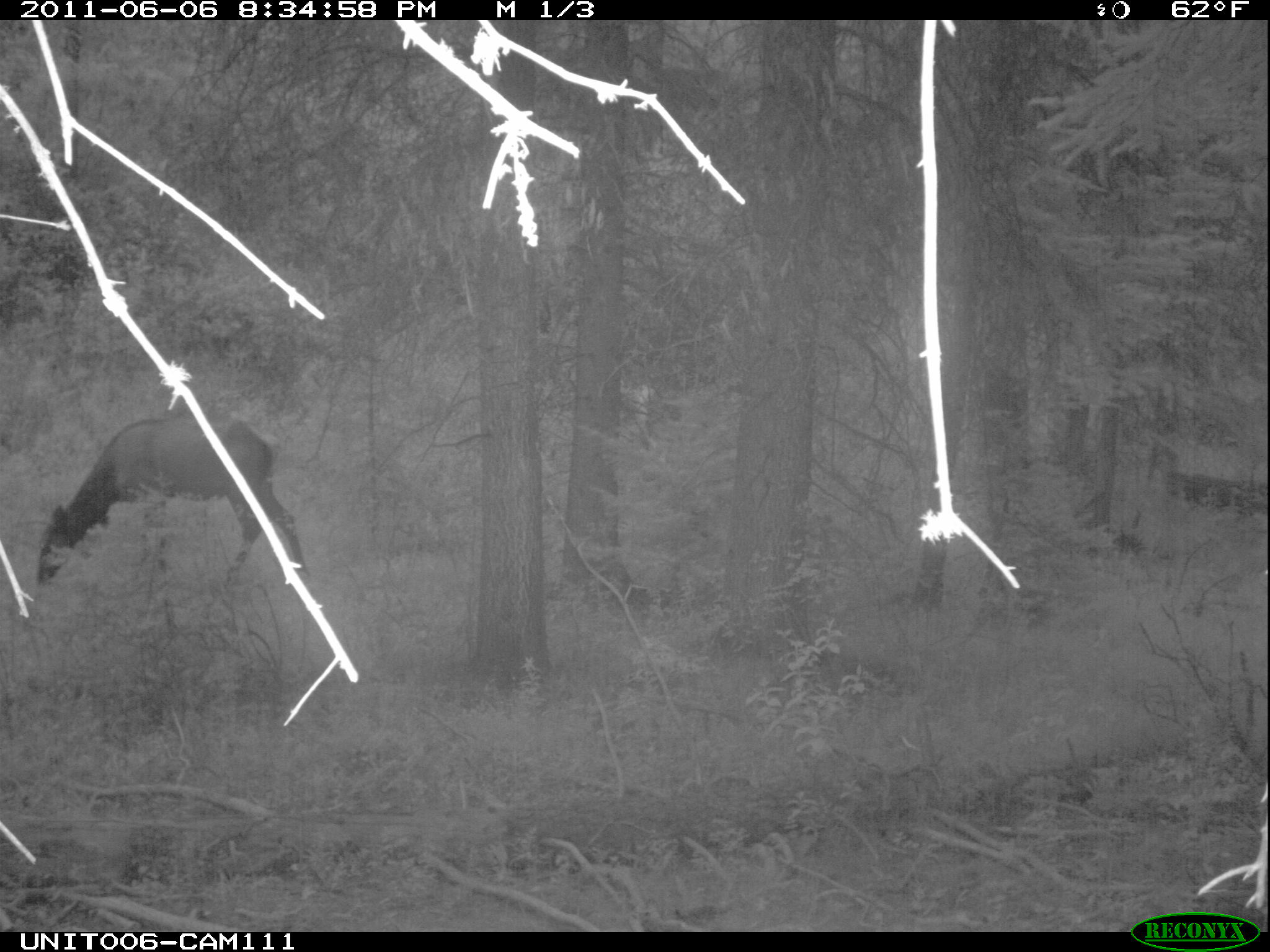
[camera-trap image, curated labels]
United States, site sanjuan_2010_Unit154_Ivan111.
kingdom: Animalia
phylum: Chordata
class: Mammalia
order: Artiodactyla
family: Cervidae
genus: Cervus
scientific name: Cervus elaphus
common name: red deer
Cervus elaphus (red deer).